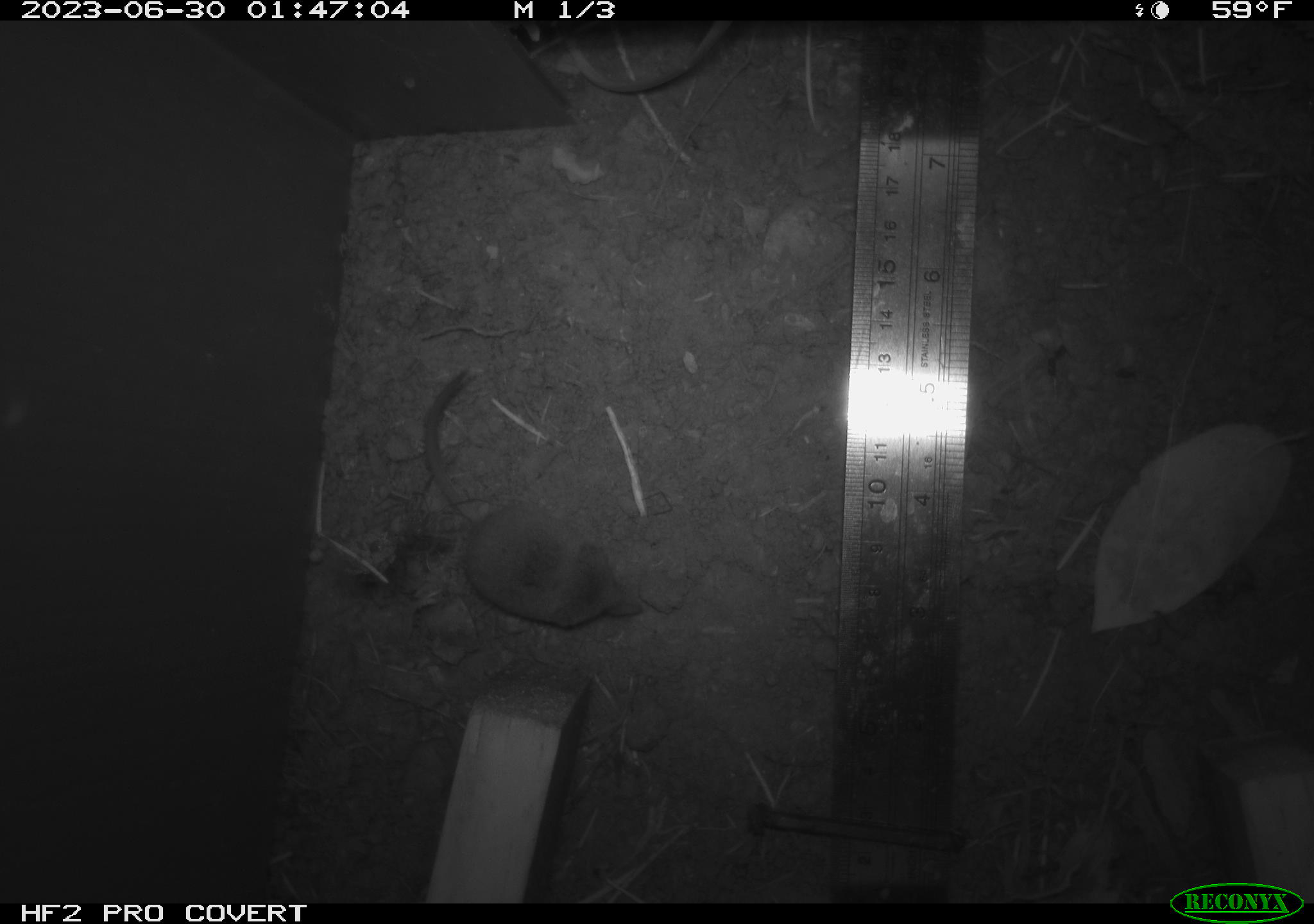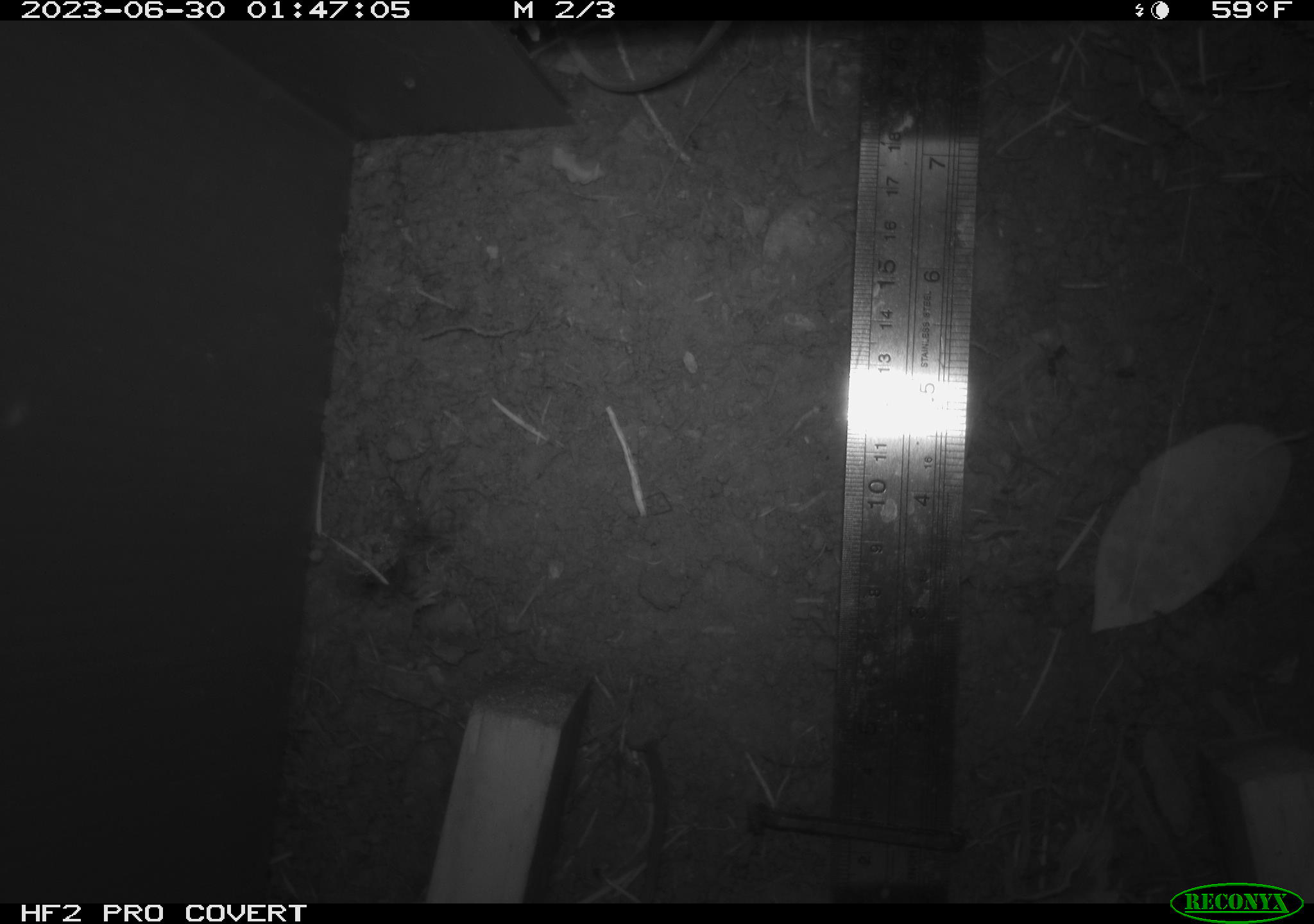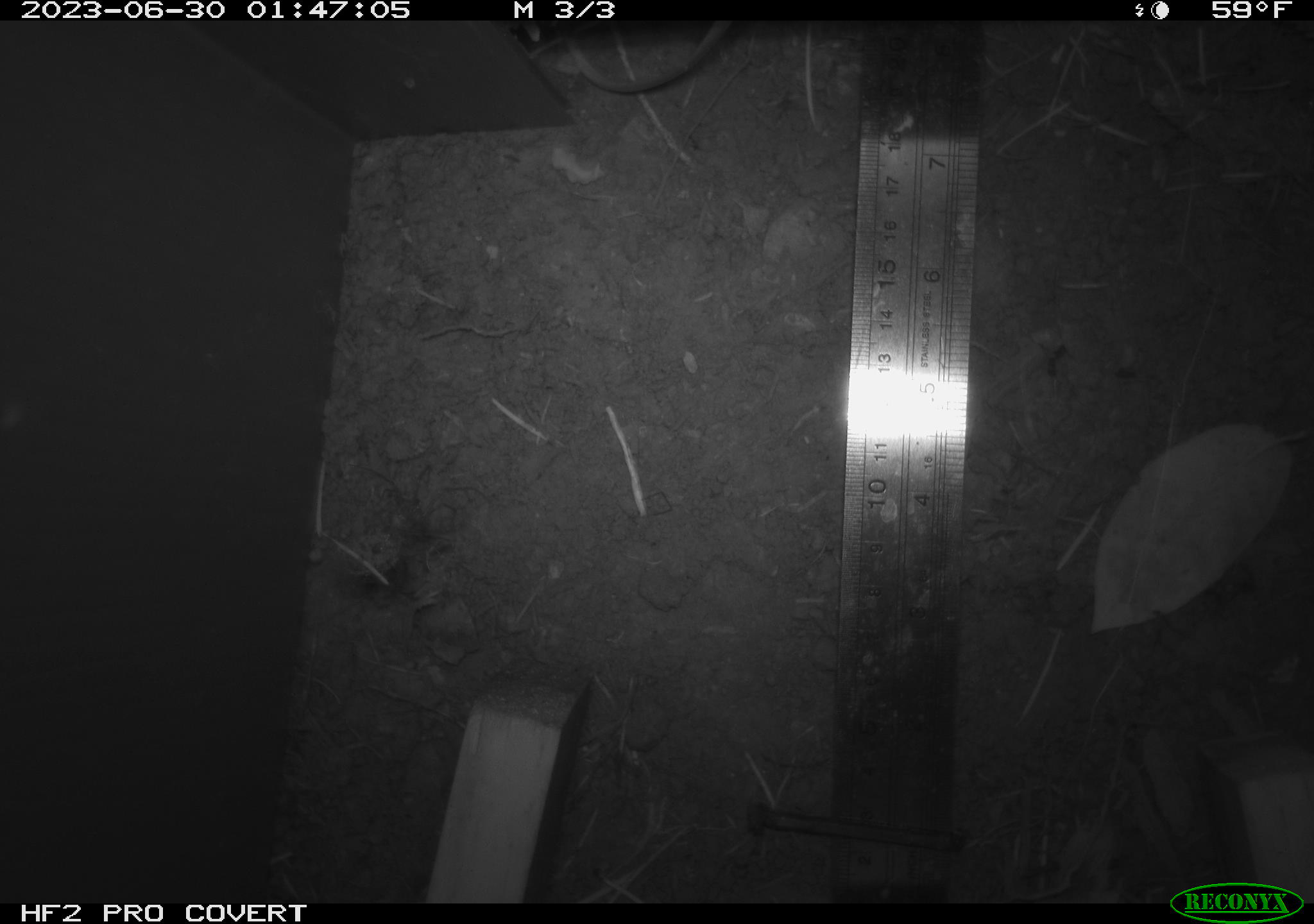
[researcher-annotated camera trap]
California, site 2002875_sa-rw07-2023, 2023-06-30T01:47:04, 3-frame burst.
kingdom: Animalia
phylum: Chordata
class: Mammalia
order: Eulipotyphla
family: Soricidae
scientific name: Soricidae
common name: shrews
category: soricidae family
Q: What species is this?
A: Soricidae family (shrews) (Soricidae).